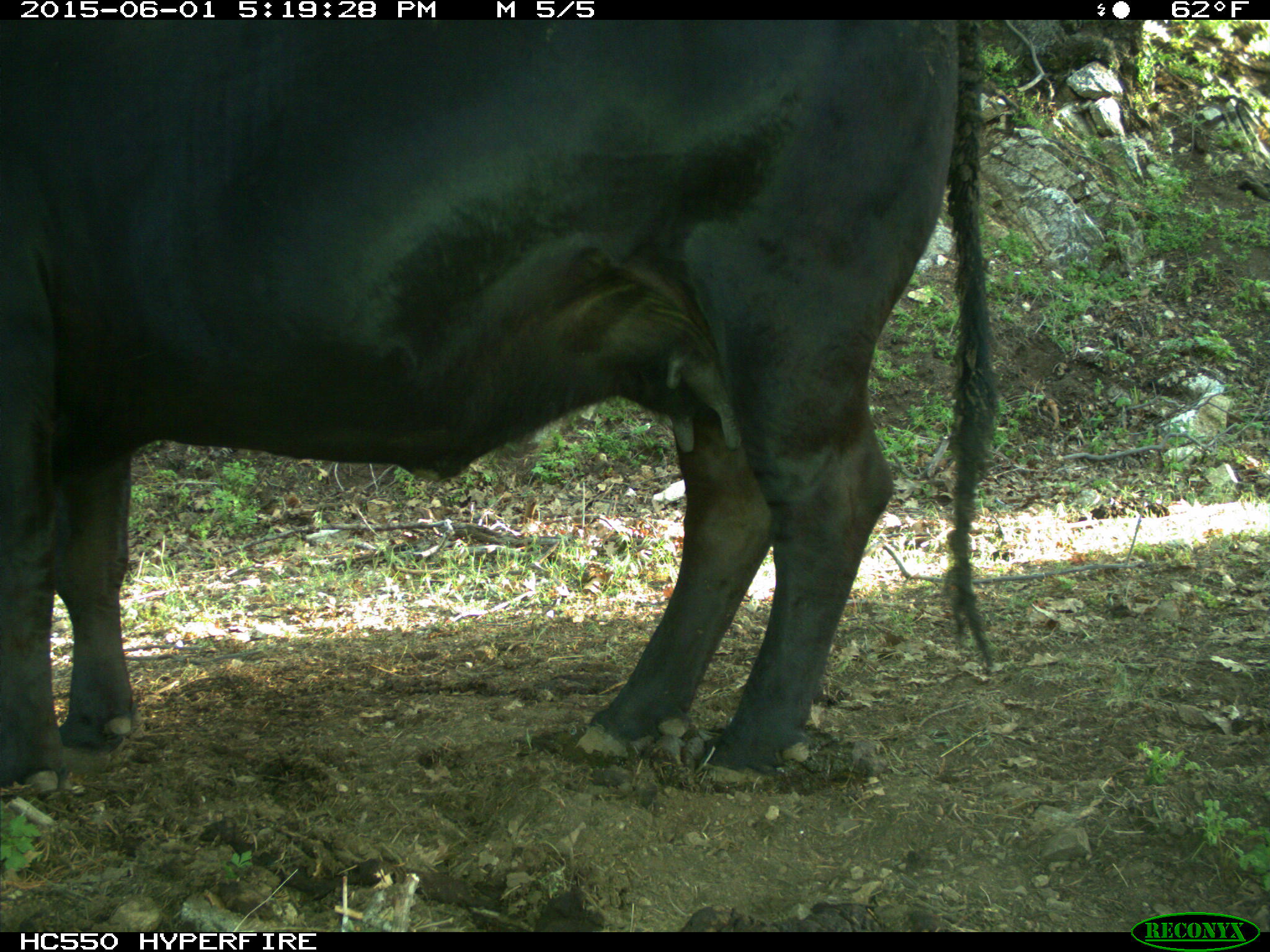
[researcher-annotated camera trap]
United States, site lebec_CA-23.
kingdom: Animalia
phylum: Chordata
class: Mammalia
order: Artiodactyla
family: Bovidae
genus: Bos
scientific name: Bos taurus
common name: domestic cow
Bos taurus (domestic cow).